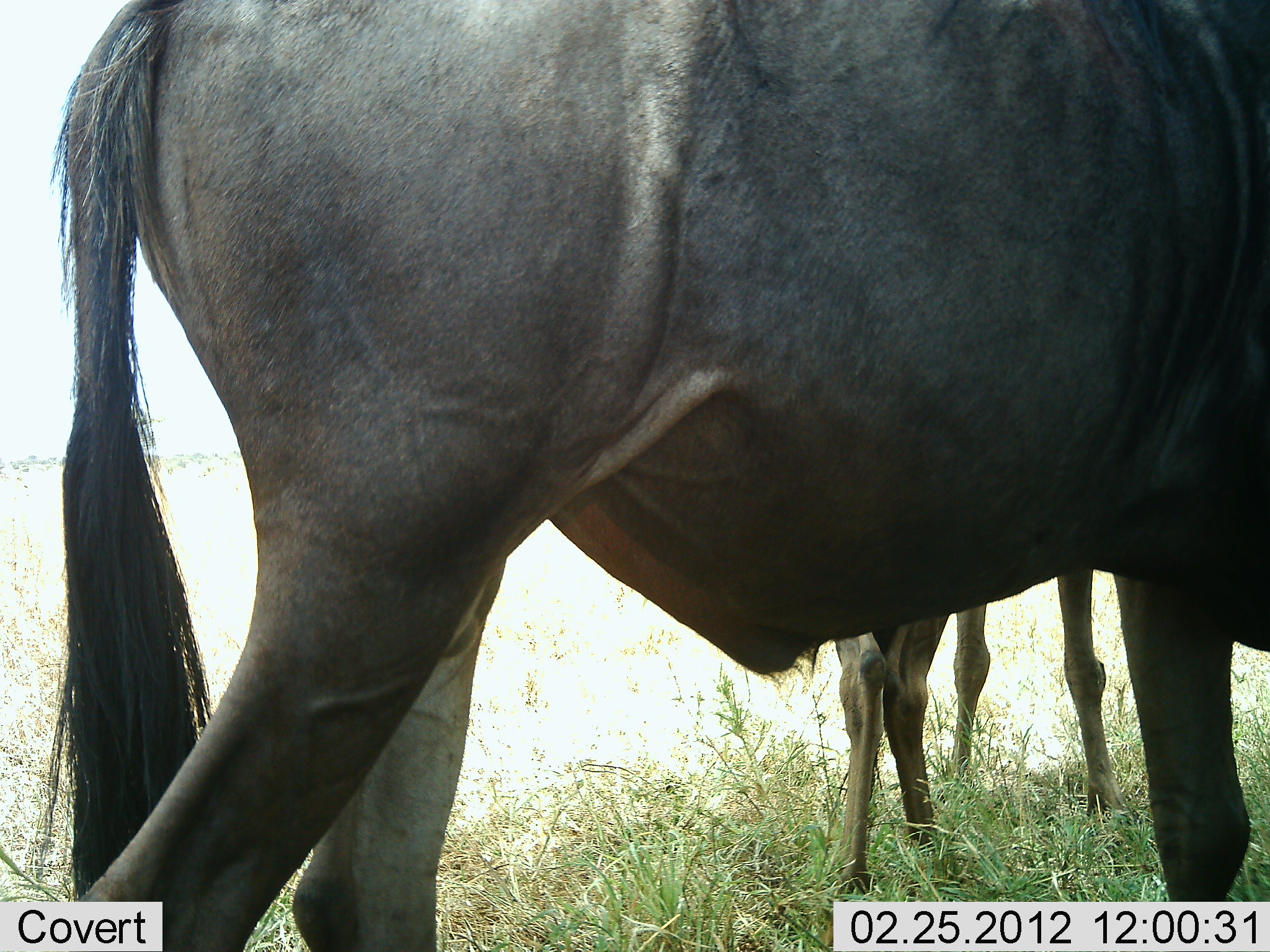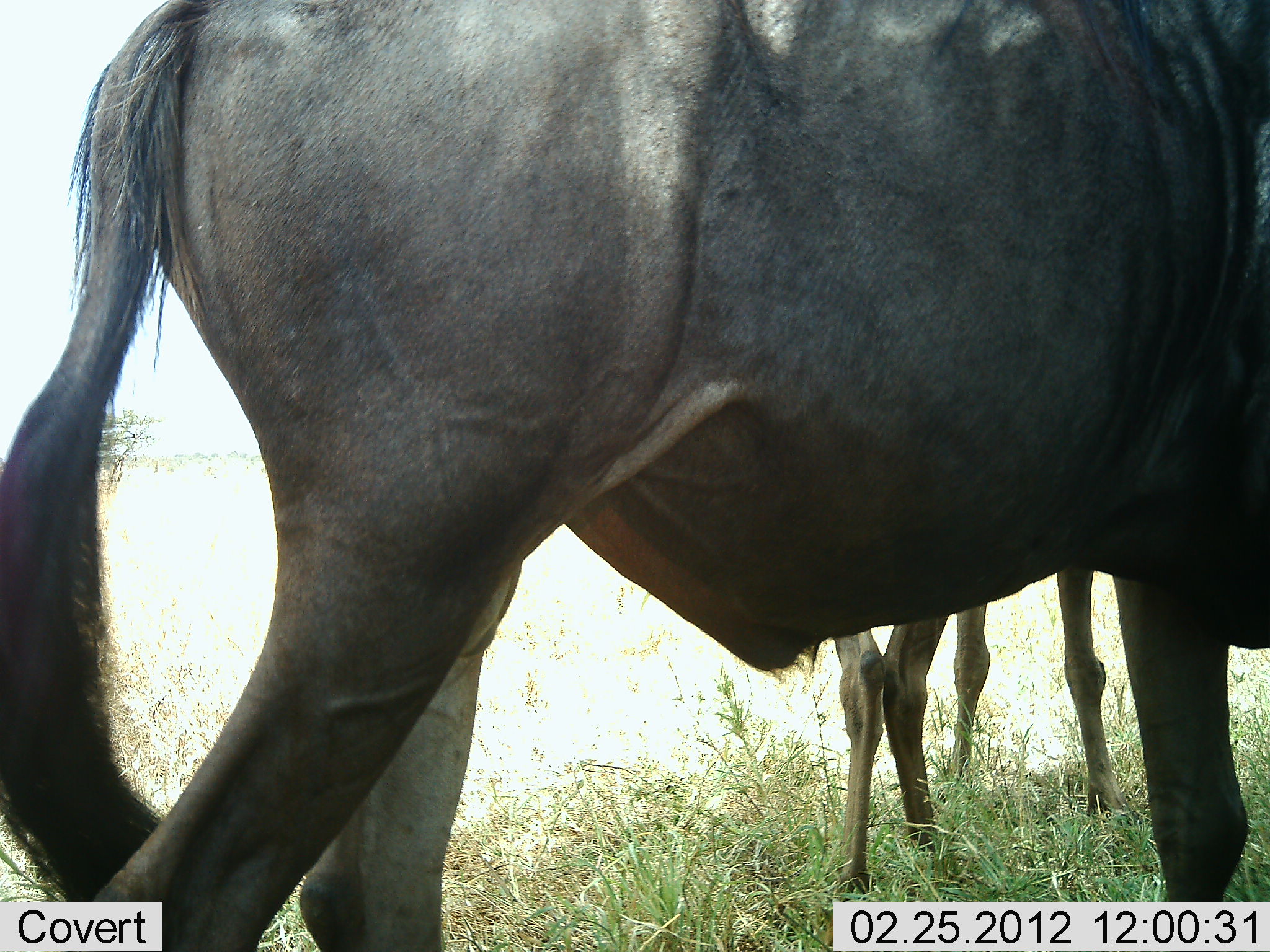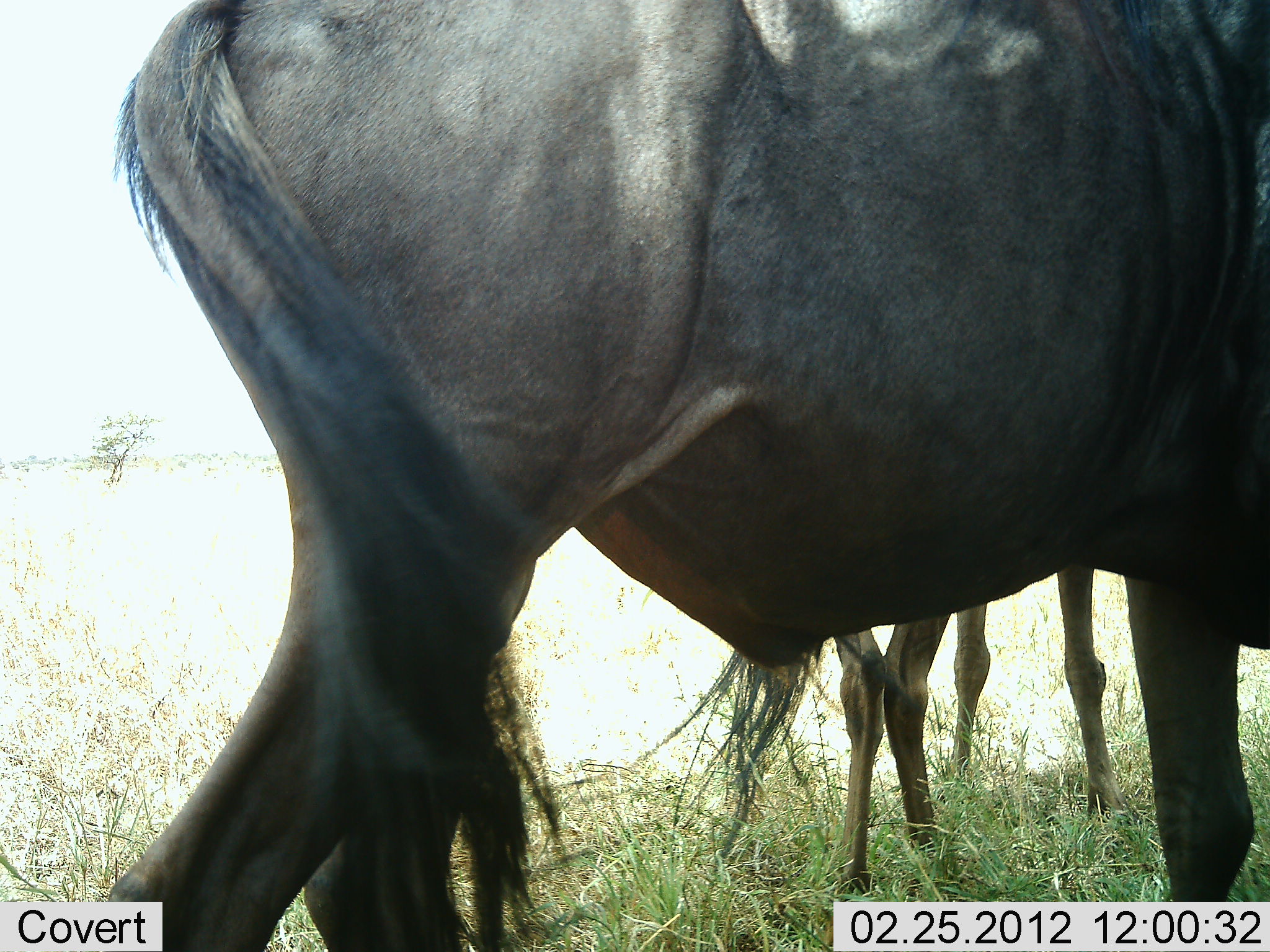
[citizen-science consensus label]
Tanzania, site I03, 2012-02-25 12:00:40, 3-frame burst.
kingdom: Animalia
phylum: Chordata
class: Mammalia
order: Artiodactyla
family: Bovidae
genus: Connochaetes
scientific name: Connochaetes taurinus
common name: blue wildebeest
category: wildebeest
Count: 2.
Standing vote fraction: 93%.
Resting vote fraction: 0%.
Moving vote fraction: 0%.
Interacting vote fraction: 7%.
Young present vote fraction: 7%.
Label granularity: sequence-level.